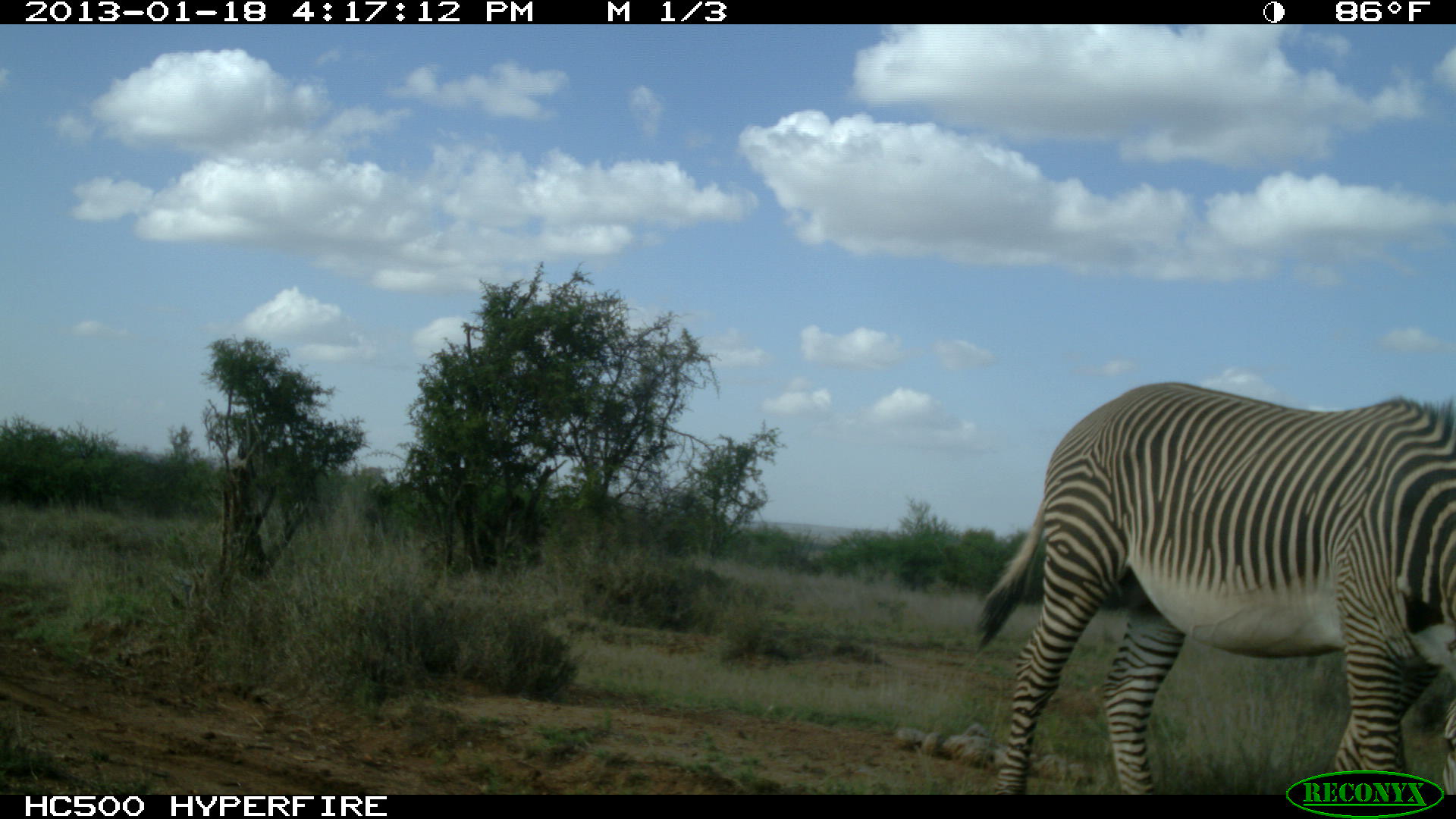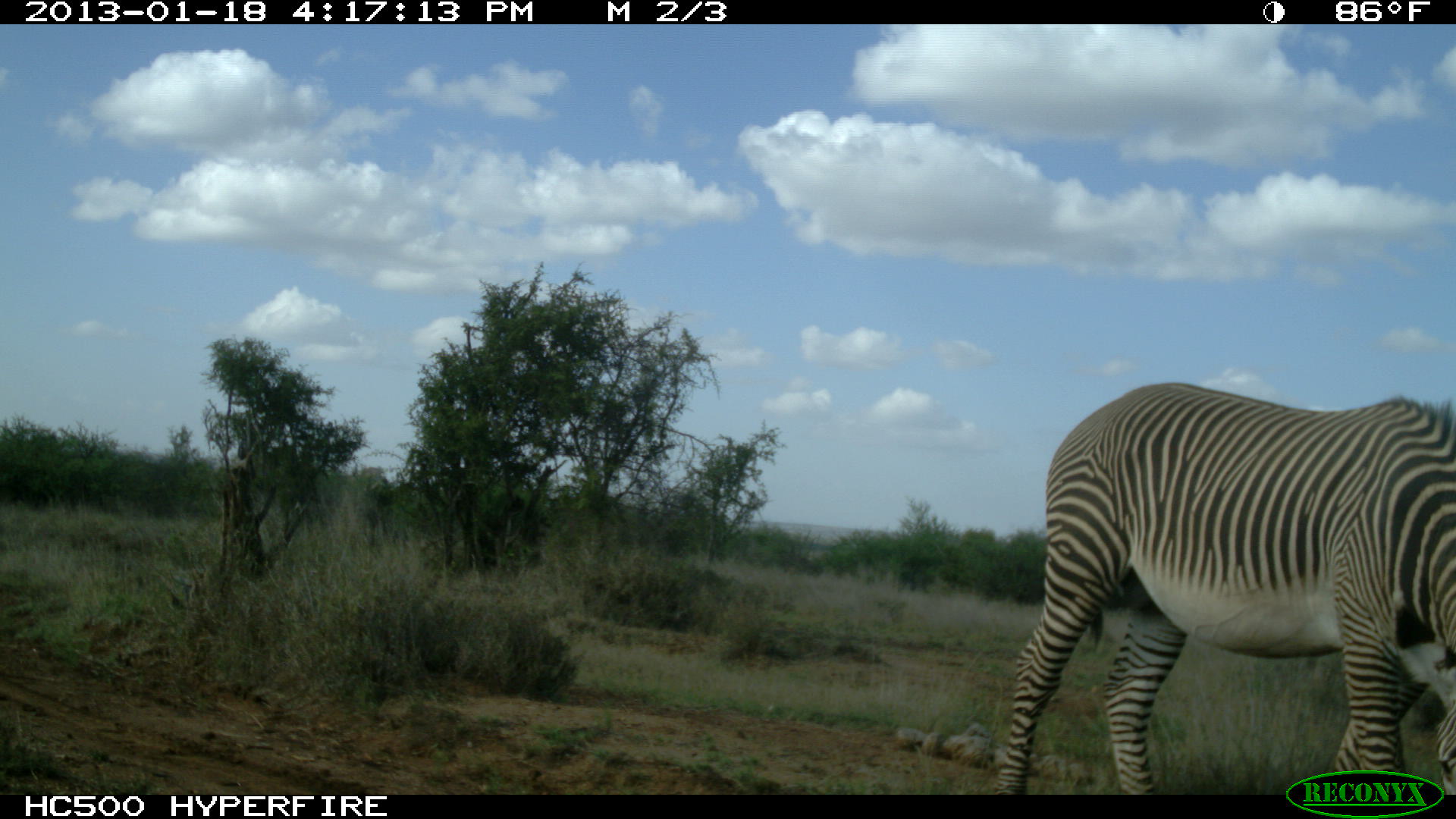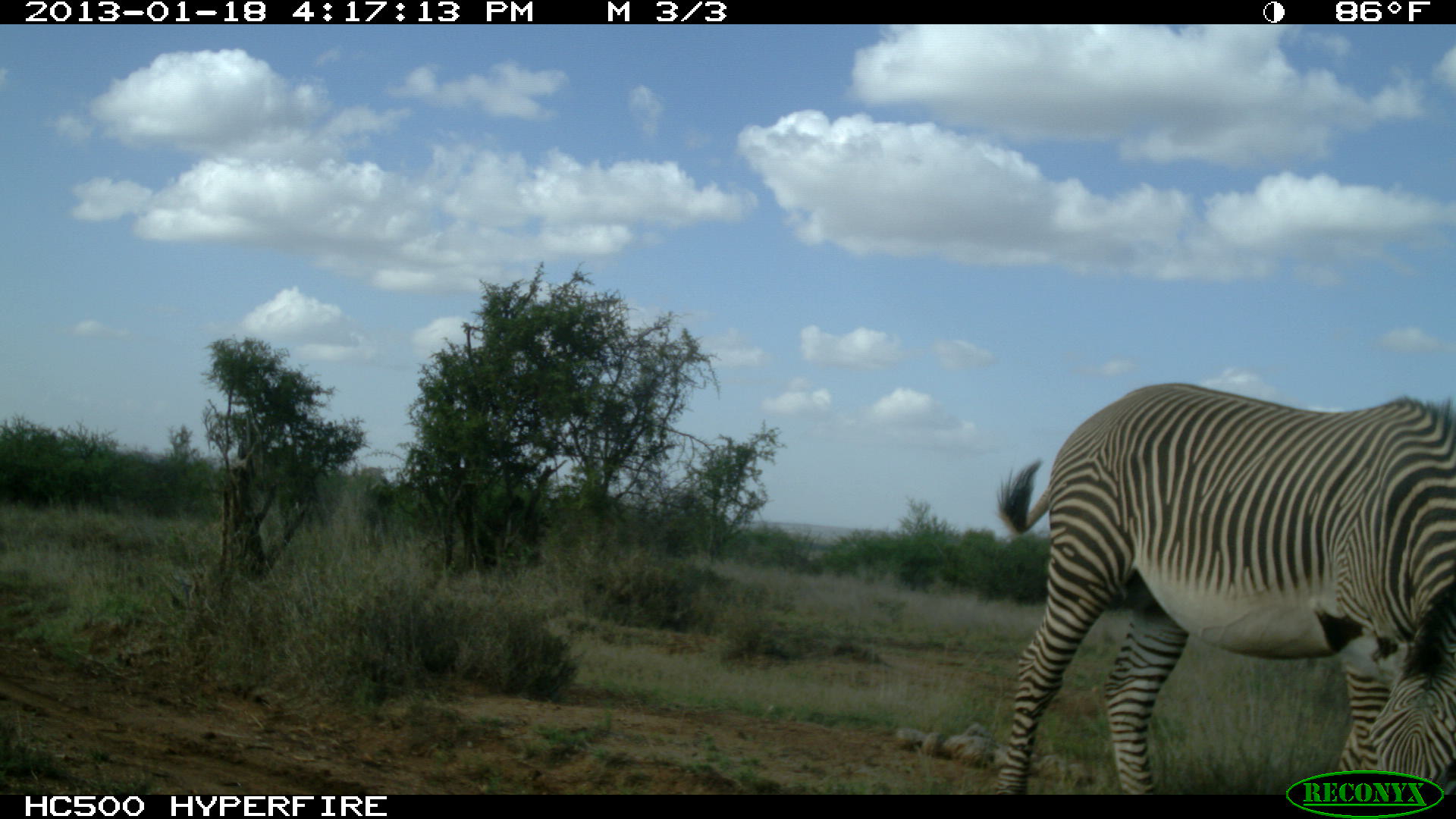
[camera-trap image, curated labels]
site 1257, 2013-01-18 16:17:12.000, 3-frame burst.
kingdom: Animalia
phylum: Chordata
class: Mammalia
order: Perissodactyla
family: Equidae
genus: Equus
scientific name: Equus grevyi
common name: grévy's zebra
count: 1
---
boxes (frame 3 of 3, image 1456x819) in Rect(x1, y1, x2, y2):
equus grevyi: Rect(992, 381, 1456, 793)